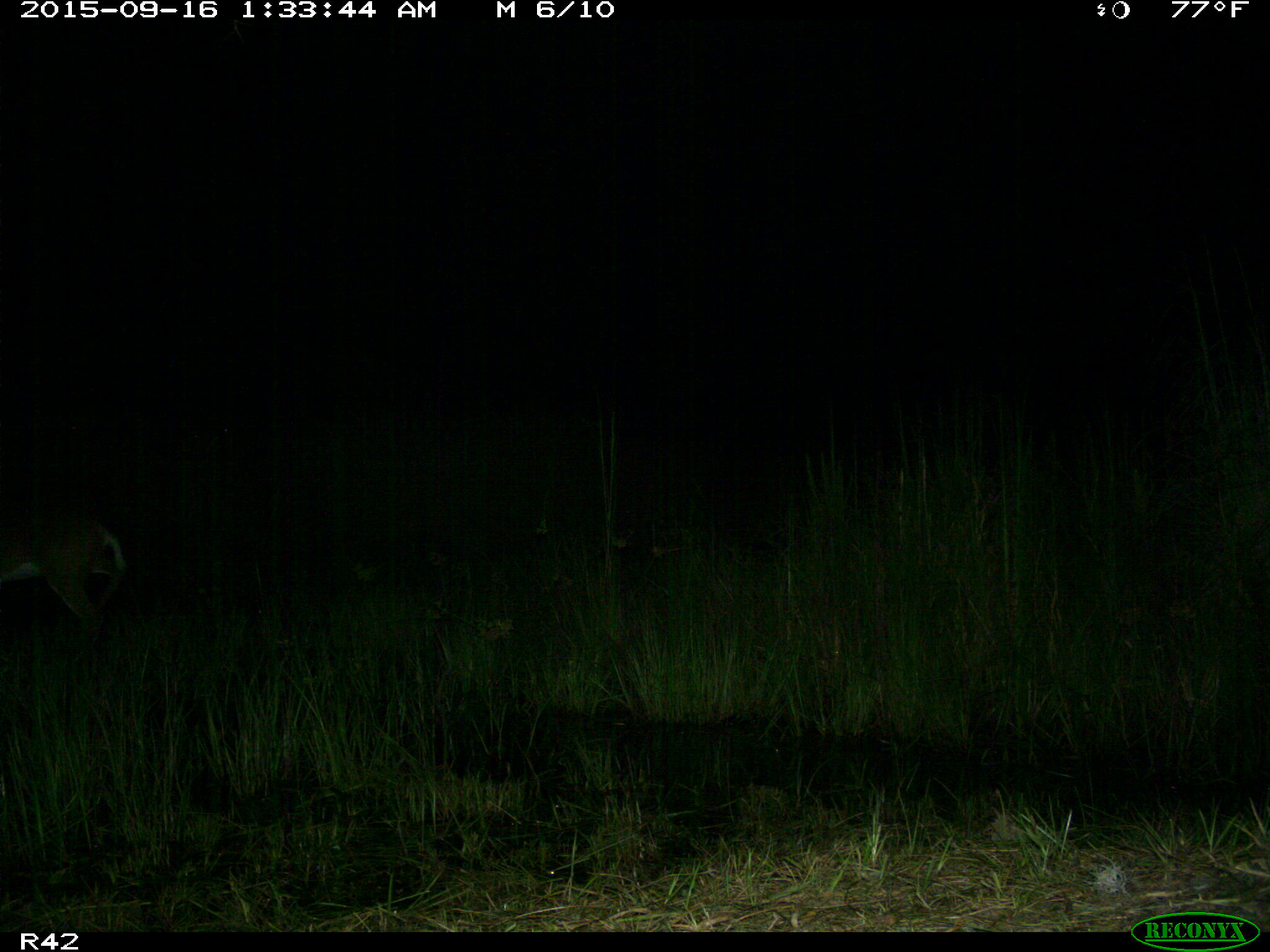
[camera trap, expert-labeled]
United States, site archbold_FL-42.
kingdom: Animalia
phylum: Chordata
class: Mammalia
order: Artiodactyla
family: Cervidae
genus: Odocoileus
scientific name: Odocoileus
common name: deer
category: unidentified deer